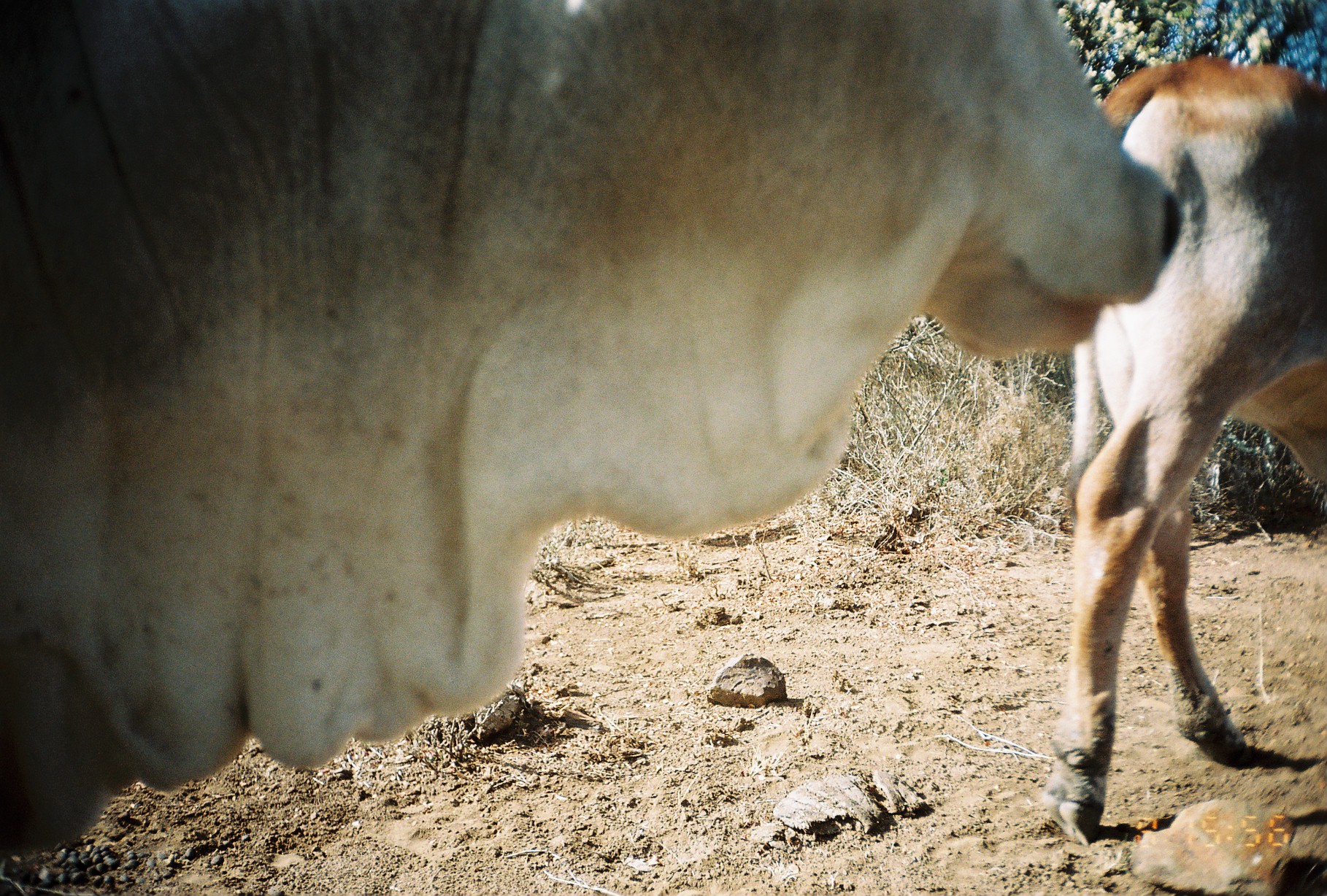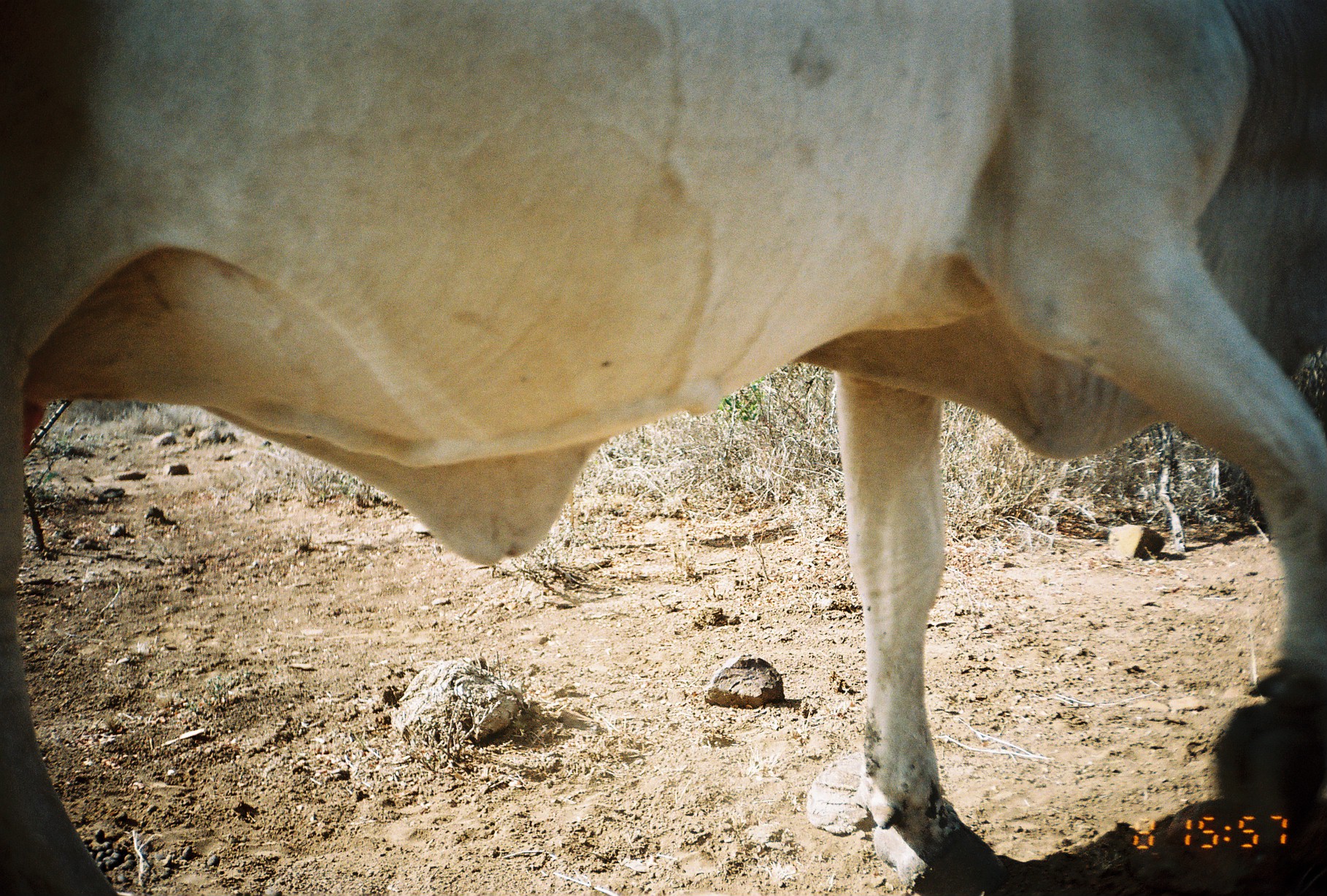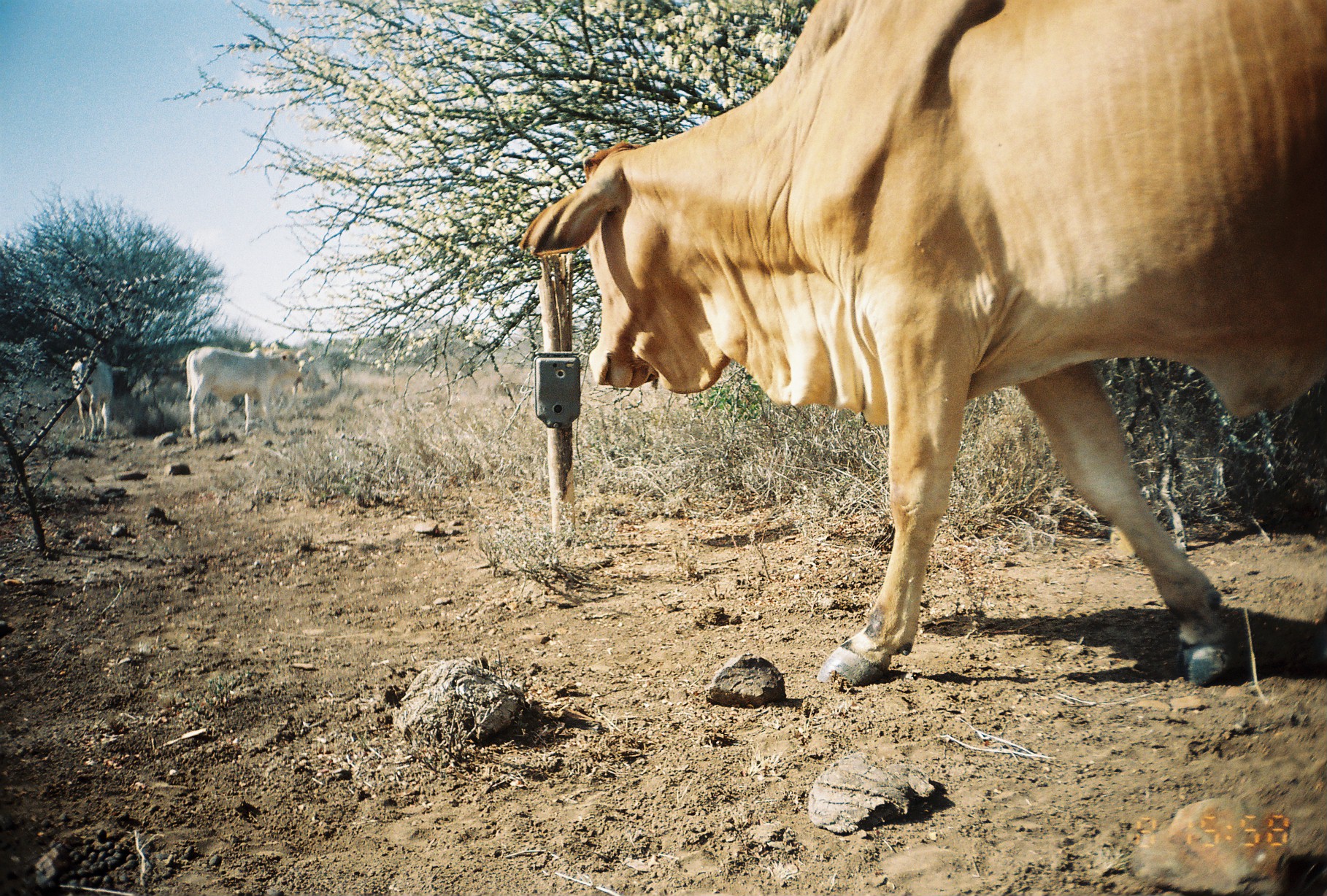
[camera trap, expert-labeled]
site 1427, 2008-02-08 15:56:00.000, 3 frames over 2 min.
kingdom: Animalia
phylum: Chordata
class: Mammalia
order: Artiodactyla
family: Bovidae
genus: Bos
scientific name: Bos taurus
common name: domestic cattle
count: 2